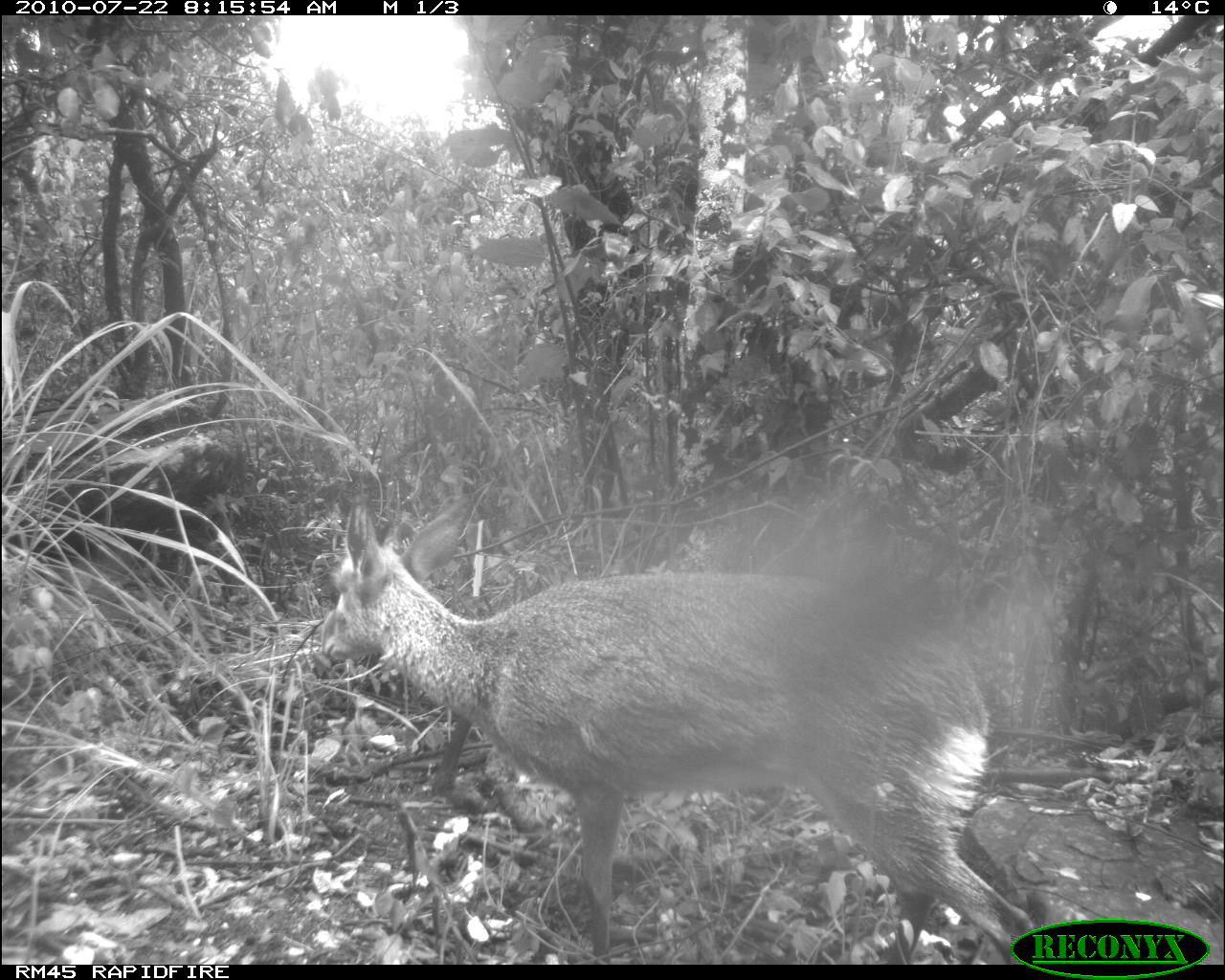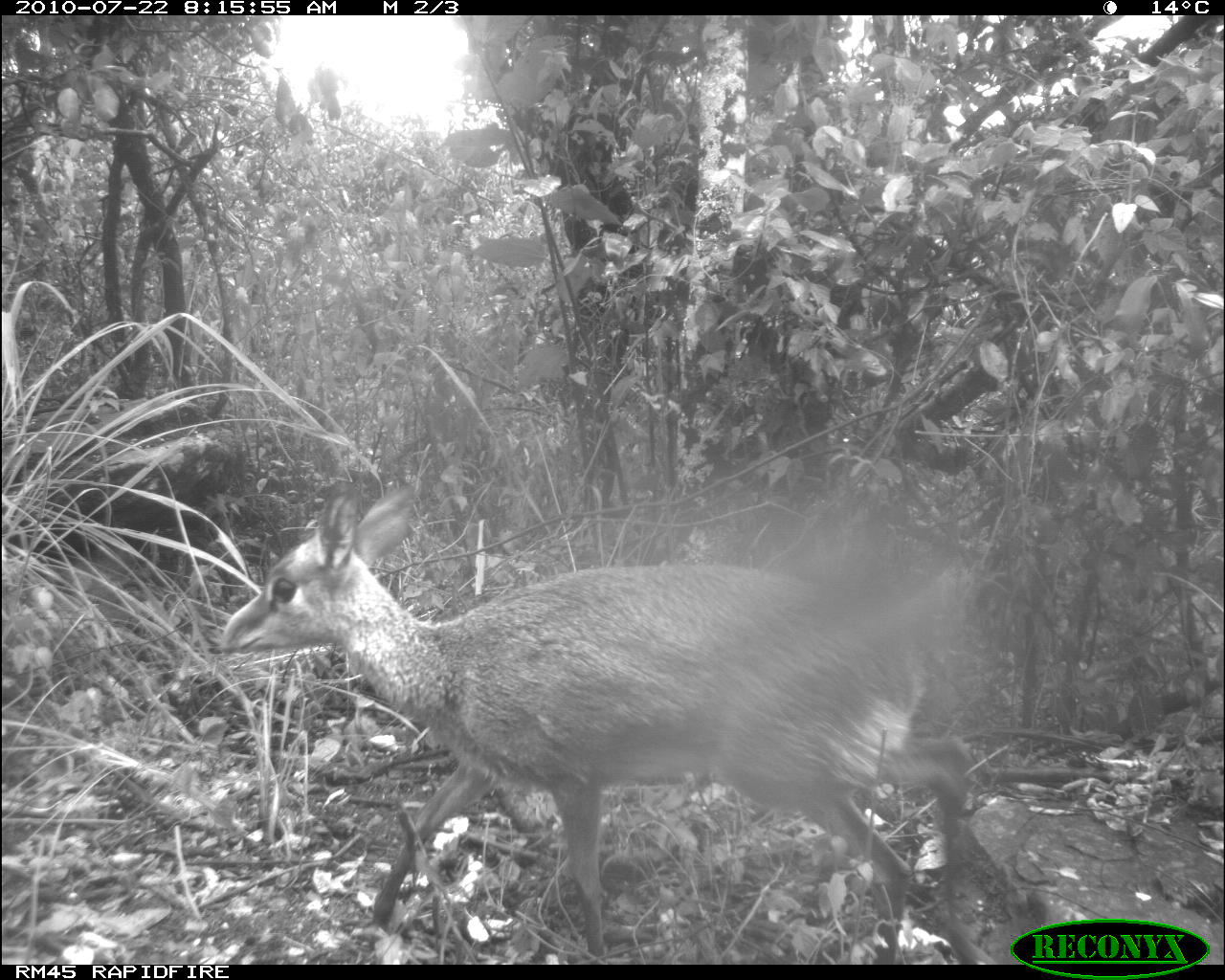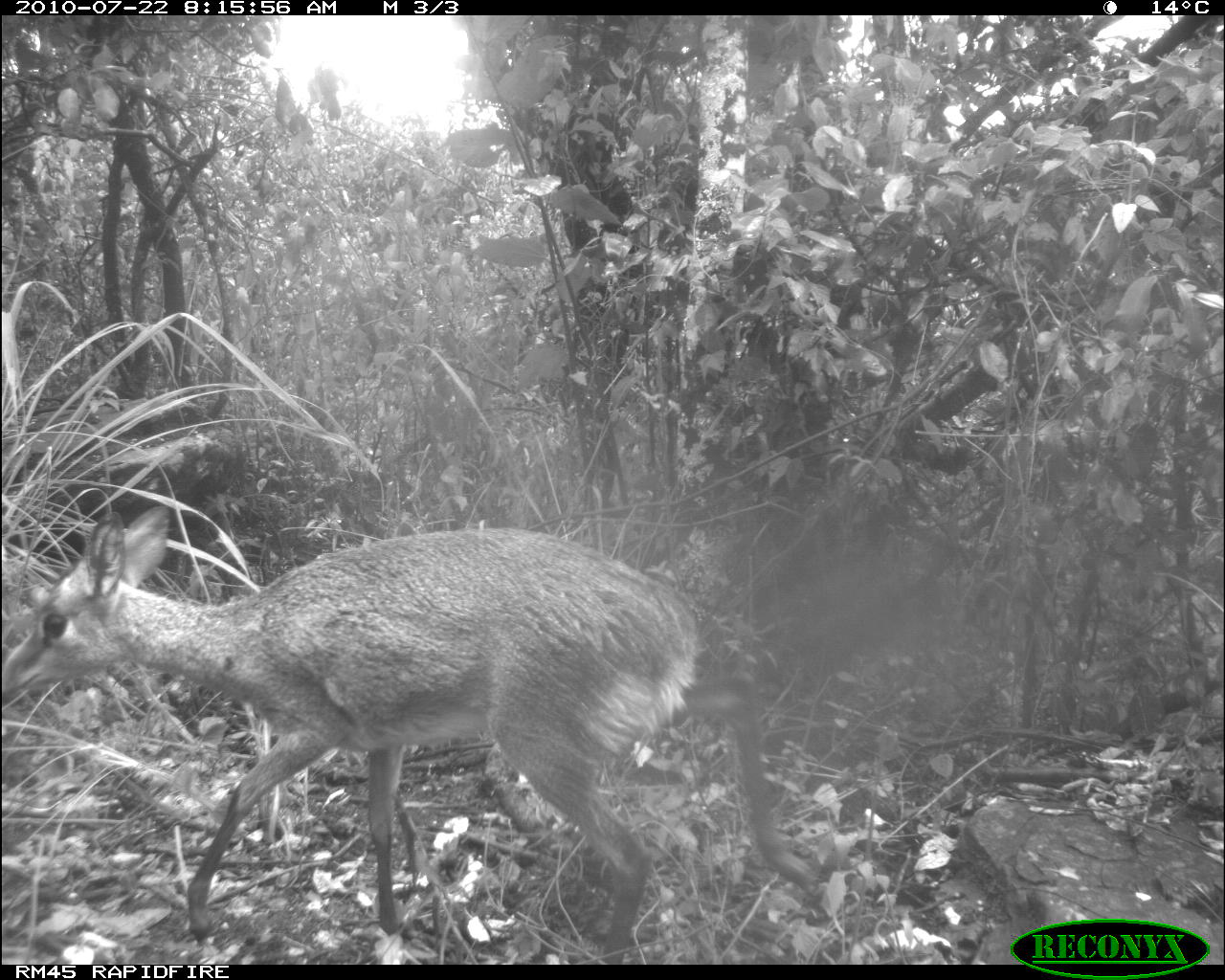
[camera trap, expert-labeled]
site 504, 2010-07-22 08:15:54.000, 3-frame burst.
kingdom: Animalia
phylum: Chordata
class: Mammalia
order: Artiodactyla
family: Bovidae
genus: Madoqua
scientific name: Madoqua guentheri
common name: günther's dik-dik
Madoqua guentheri (günther's dik-dik), count 1.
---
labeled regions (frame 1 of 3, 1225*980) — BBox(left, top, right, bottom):
madoqua guentheri: BBox(319, 491, 1041, 964)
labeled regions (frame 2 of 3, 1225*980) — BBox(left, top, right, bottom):
madoqua guentheri: BBox(217, 479, 994, 965)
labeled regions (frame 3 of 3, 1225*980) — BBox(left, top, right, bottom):
madoqua guentheri: BBox(1, 504, 818, 965)